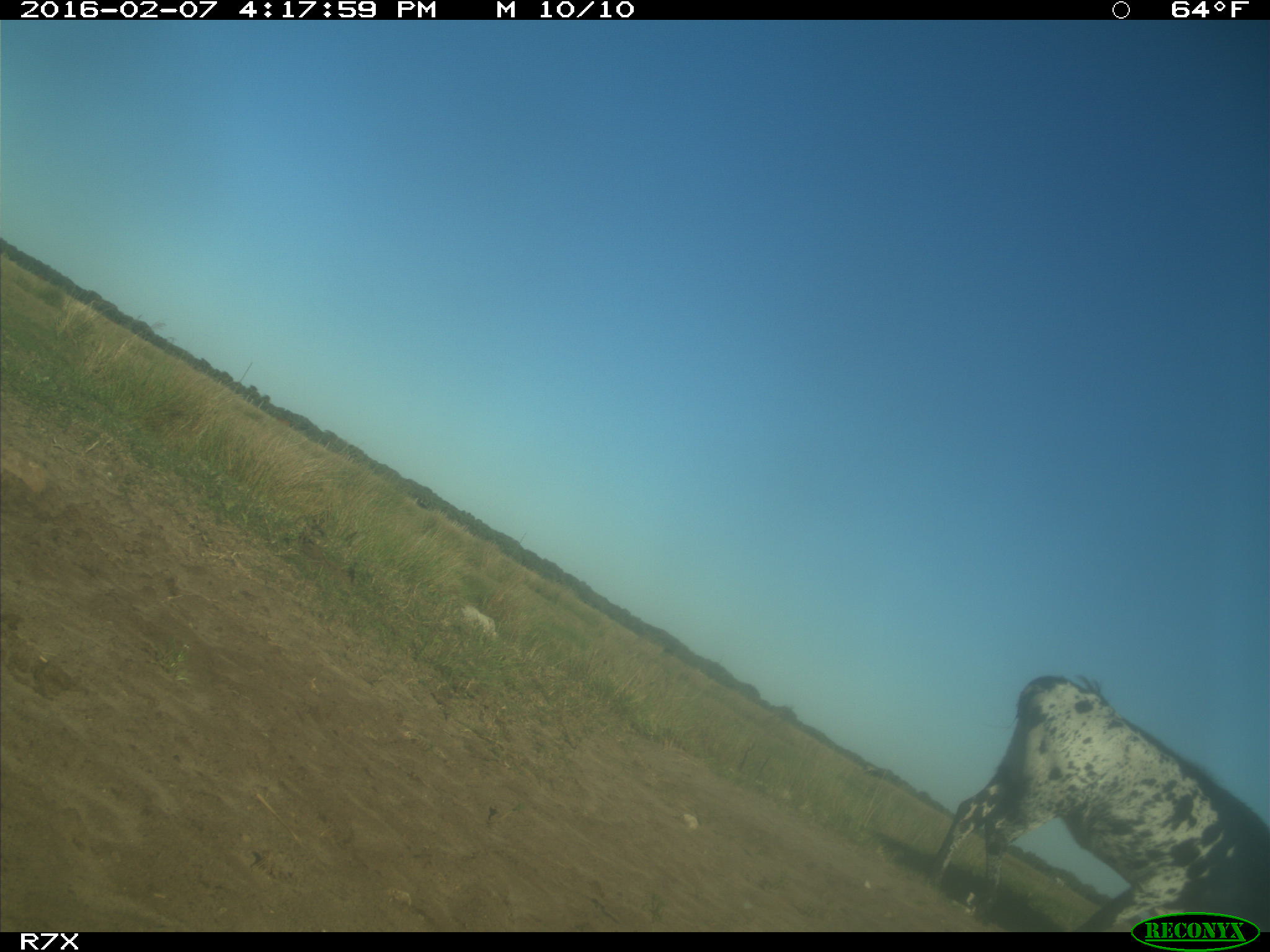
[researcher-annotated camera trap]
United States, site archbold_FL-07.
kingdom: Animalia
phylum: Chordata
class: Mammalia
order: Artiodactyla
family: Bovidae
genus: Bos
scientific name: Bos taurus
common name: domestic cow